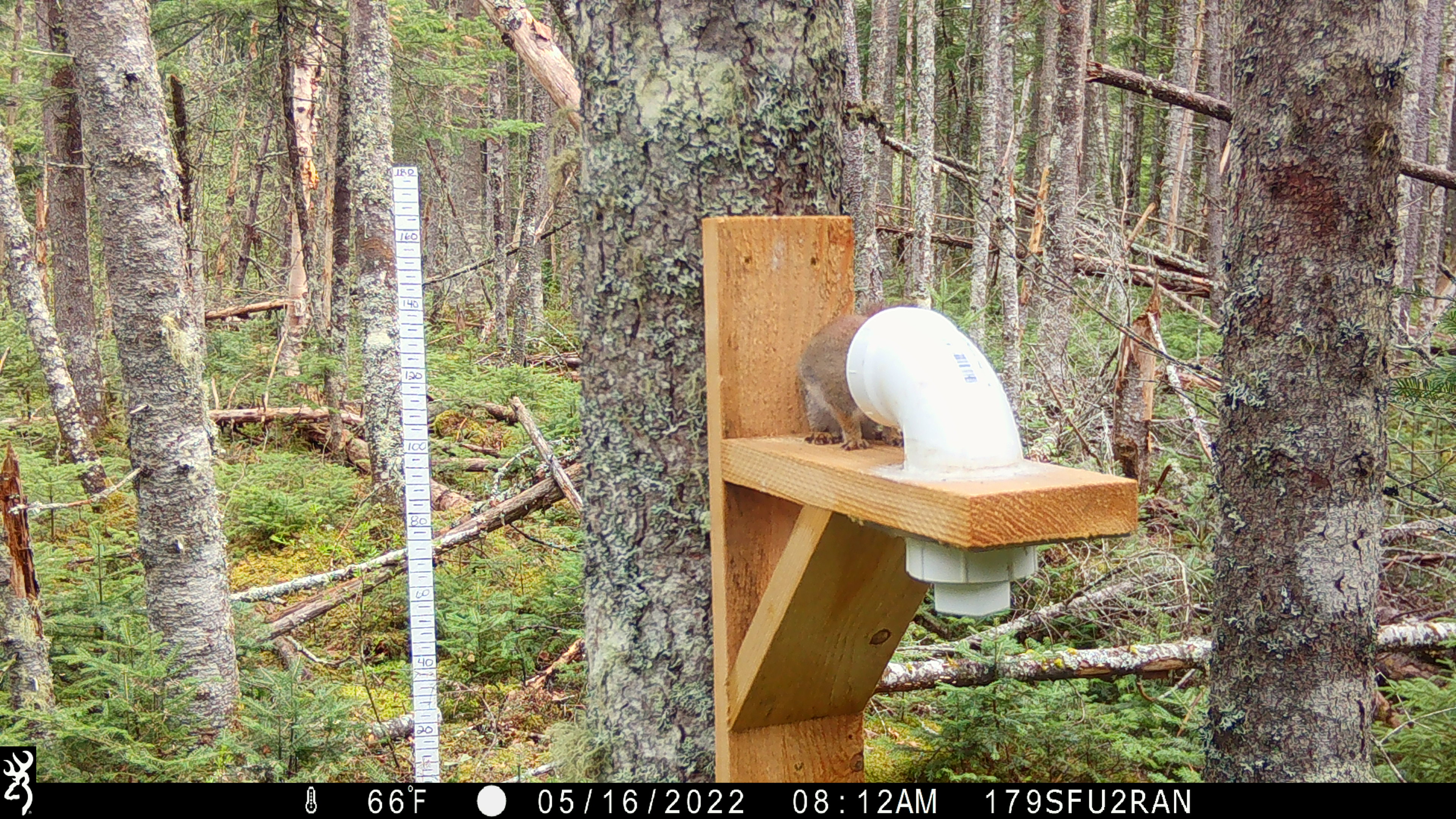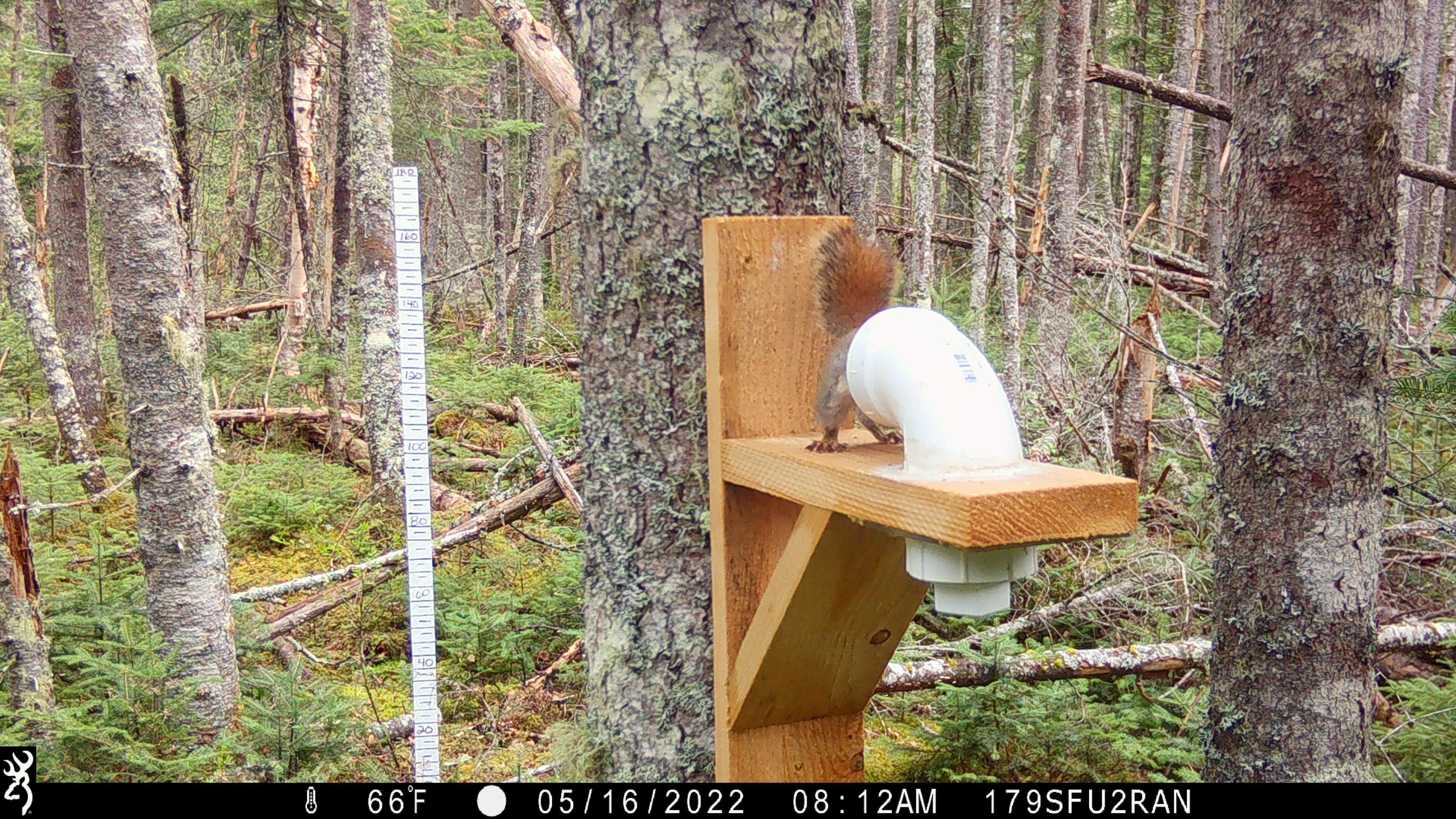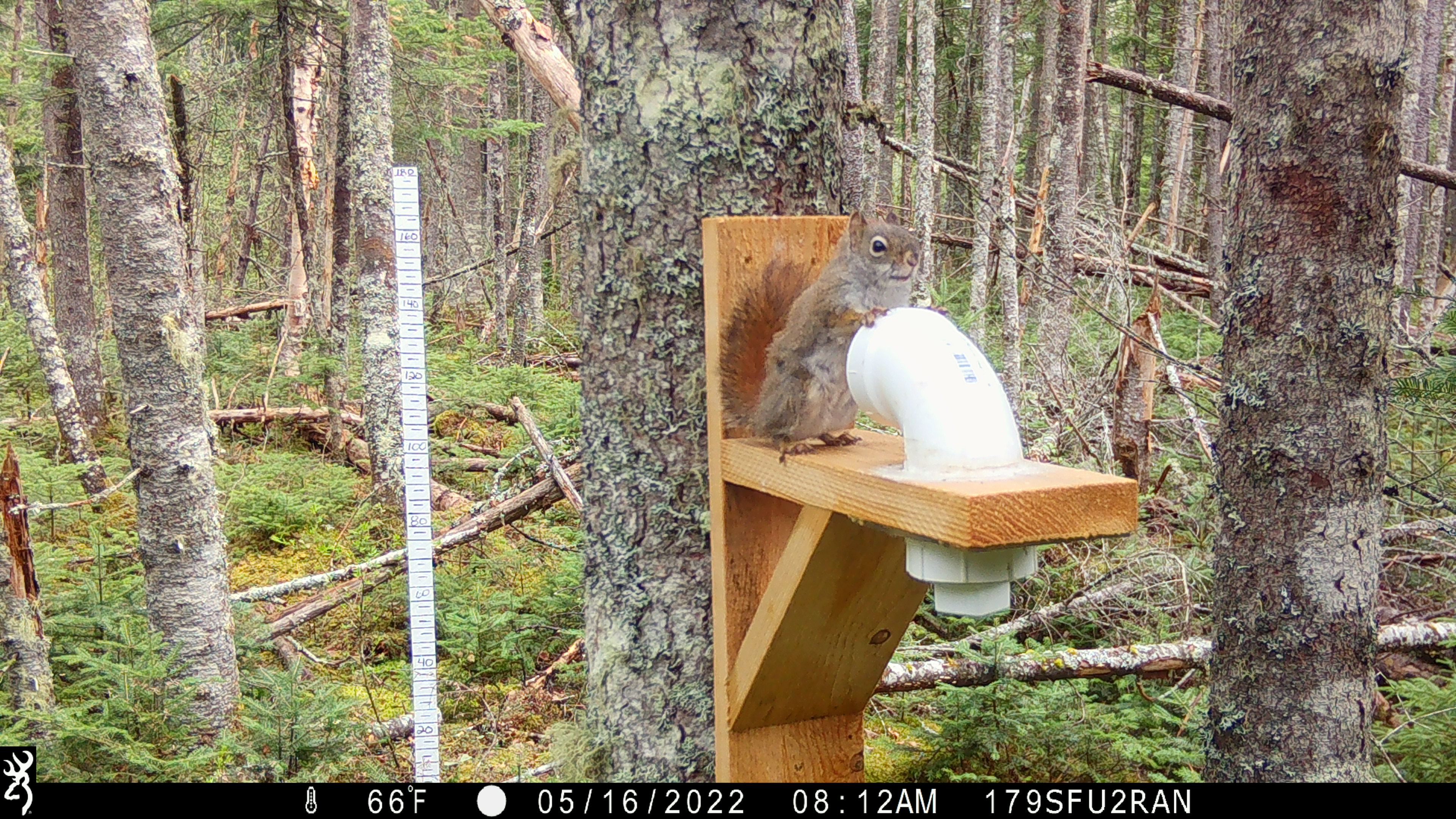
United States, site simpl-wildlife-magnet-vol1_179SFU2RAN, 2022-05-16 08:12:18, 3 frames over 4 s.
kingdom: Animalia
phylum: Chordata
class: Mammalia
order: Rodentia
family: Sciuridae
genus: Tamiasciurus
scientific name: Tamiasciurus hudsonicus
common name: red squirrel